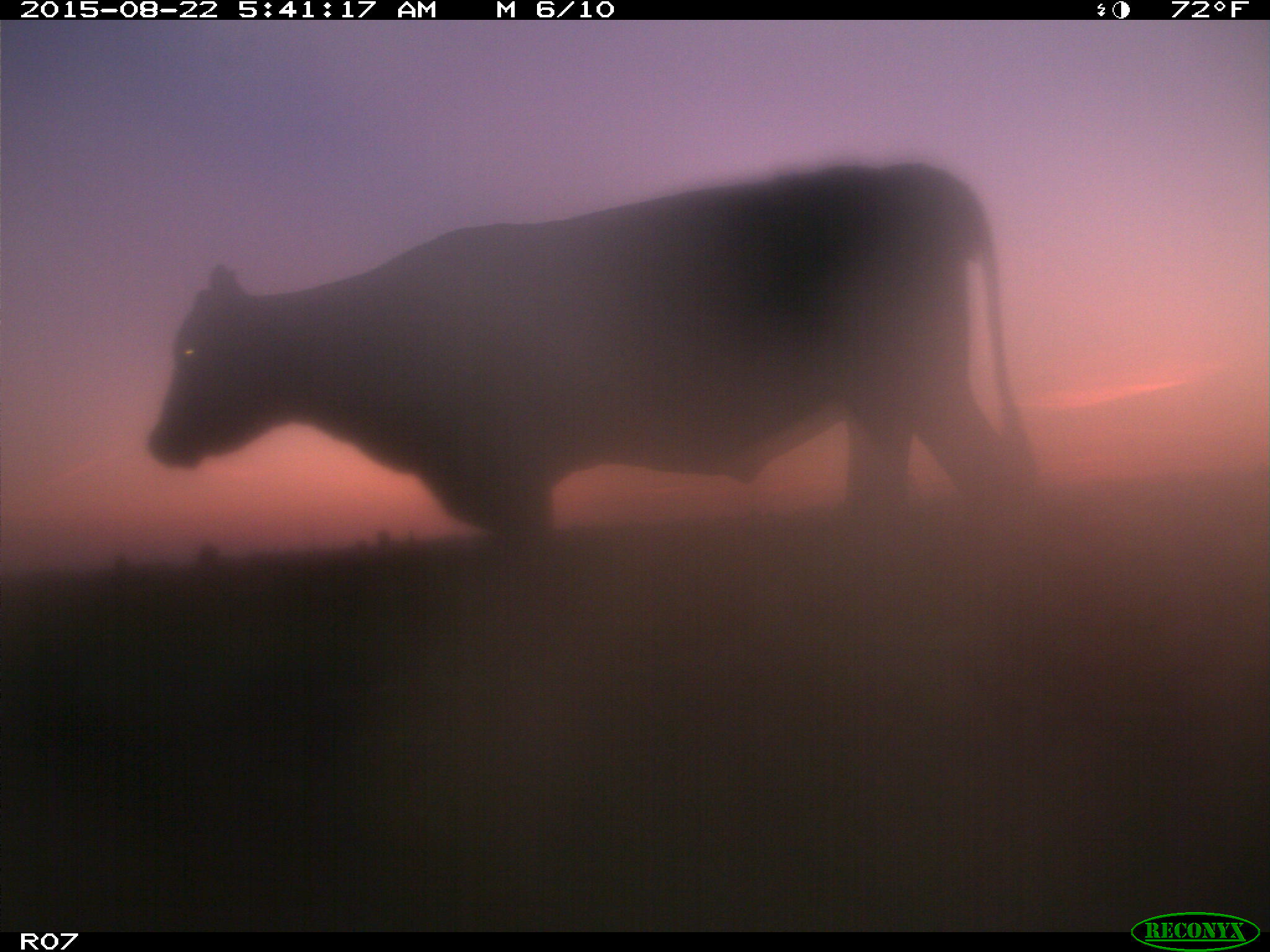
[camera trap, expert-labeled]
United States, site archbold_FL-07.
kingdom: Animalia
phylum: Chordata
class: Mammalia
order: Artiodactyla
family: Bovidae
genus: Bos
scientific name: Bos taurus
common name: domestic cow